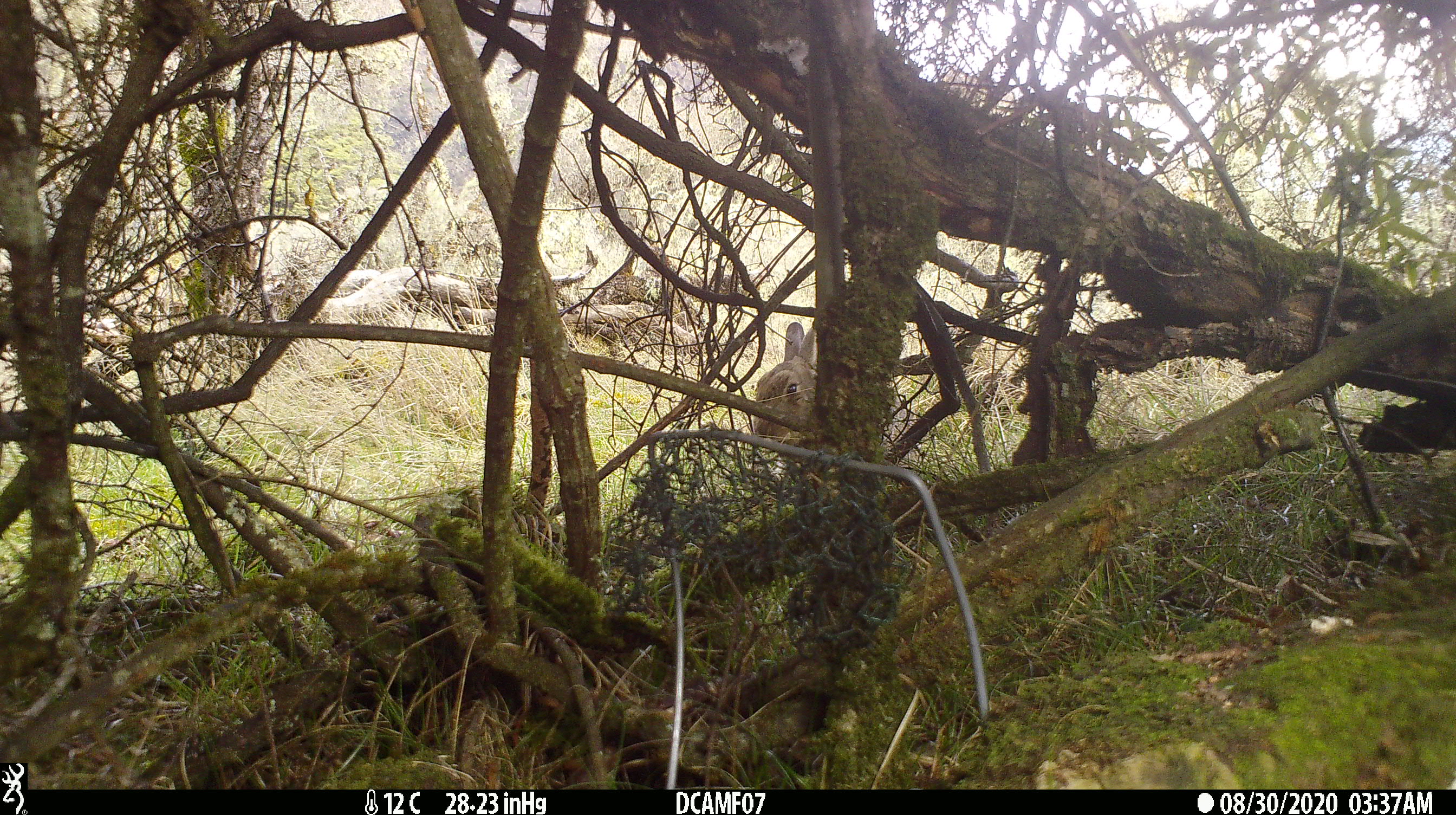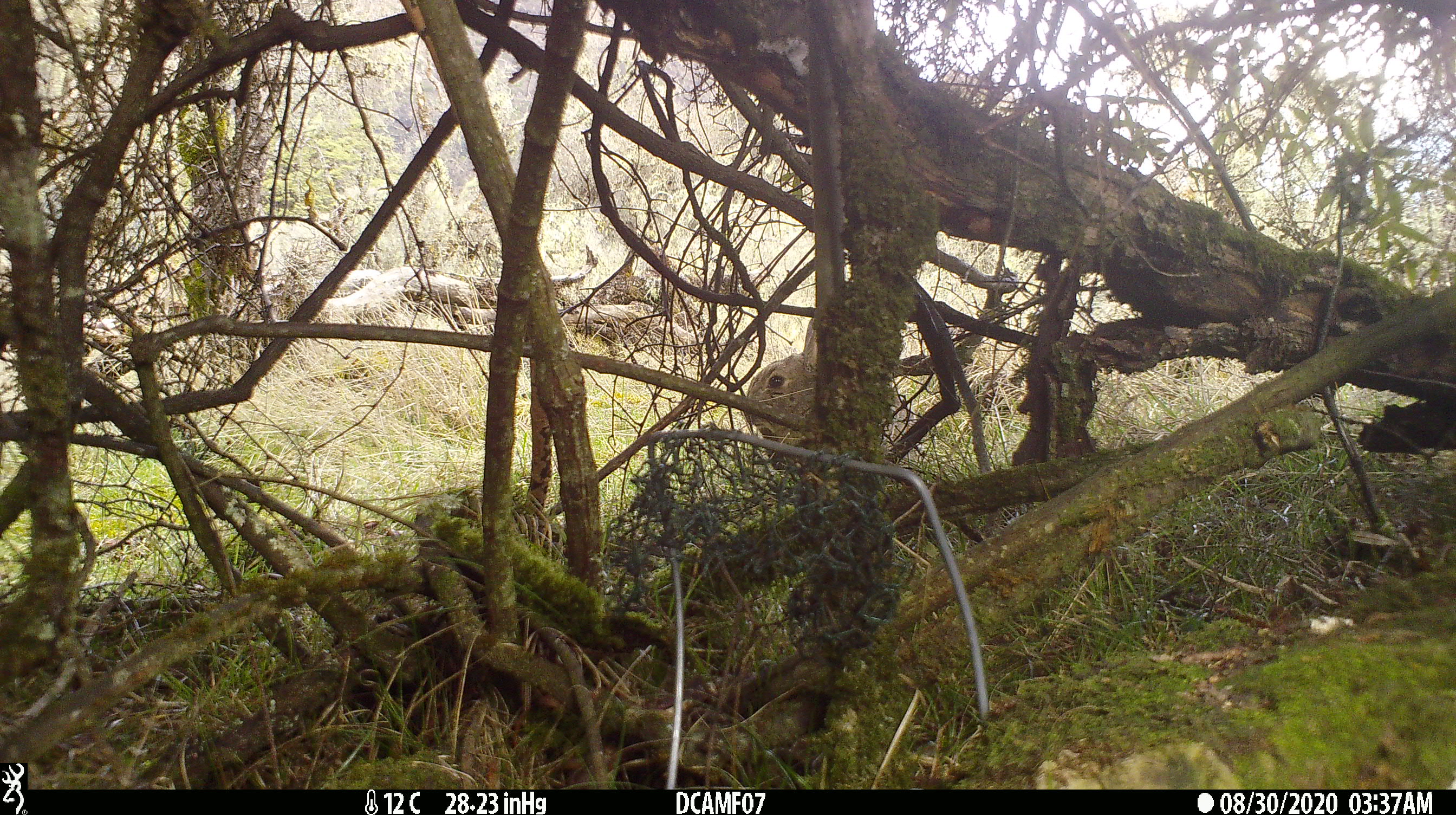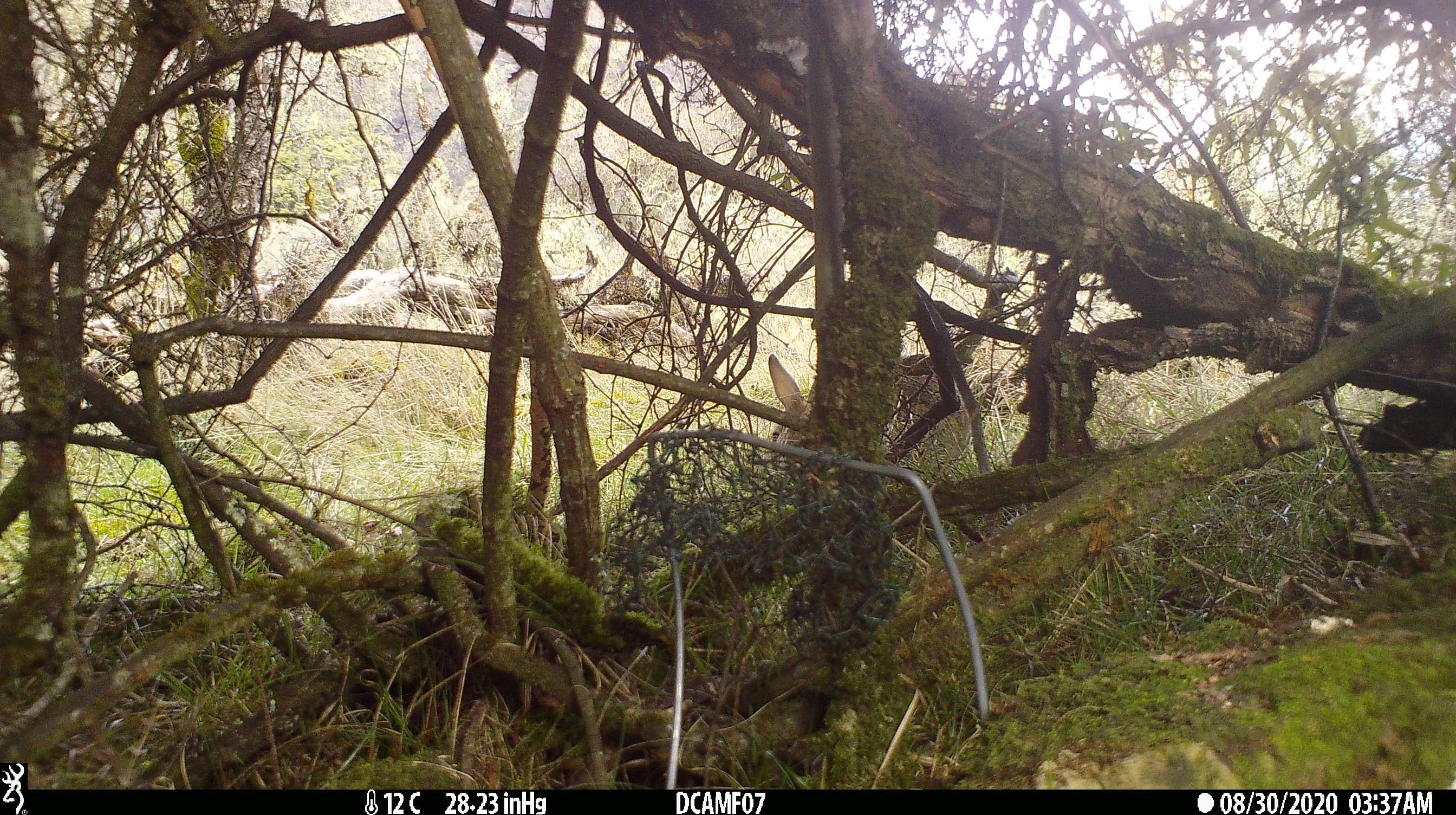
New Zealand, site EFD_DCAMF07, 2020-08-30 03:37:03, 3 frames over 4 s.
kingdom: Animalia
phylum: Chordata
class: Mammalia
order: Lagomorpha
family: Leporidae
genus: Oryctolagus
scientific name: Oryctolagus cuniculus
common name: european rabbit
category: rabbit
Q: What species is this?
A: Rabbit (european rabbit) (Oryctolagus cuniculus).